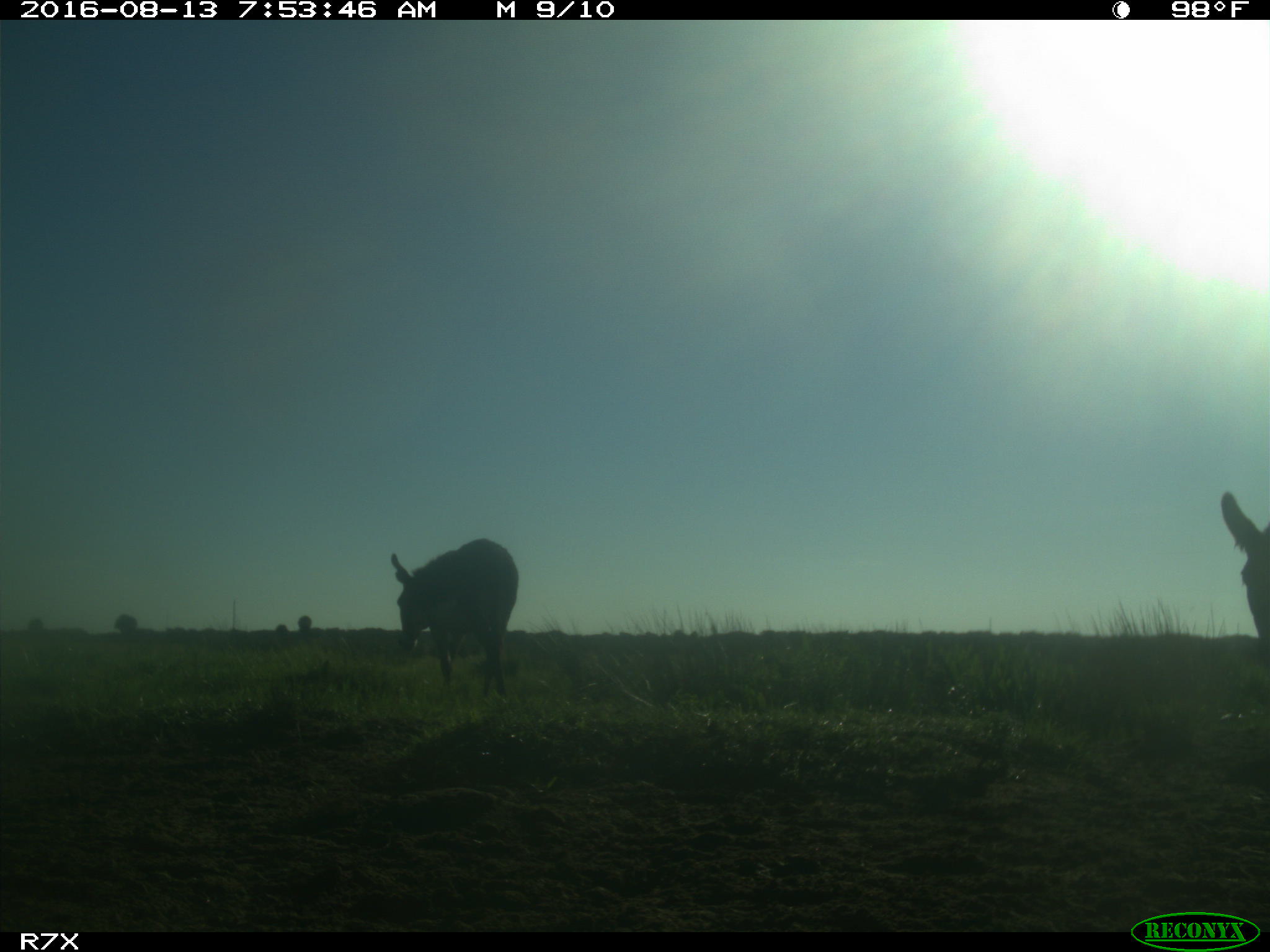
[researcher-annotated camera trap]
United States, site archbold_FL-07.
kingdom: Animalia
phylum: Chordata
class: Mammalia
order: Perissodactyla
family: Equidae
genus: Equus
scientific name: Equus africanus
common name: african wild ass